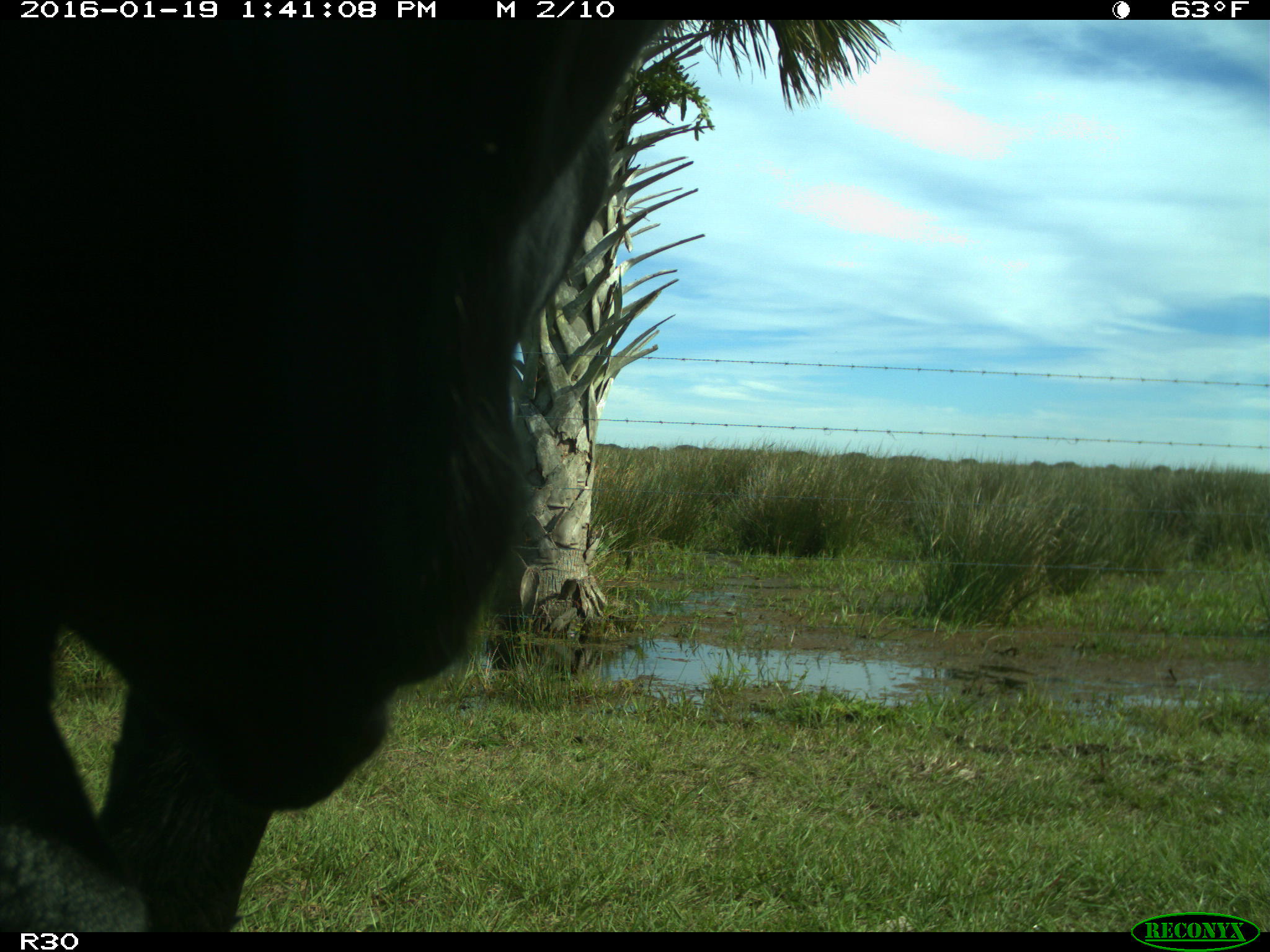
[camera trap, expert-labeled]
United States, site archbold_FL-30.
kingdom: Animalia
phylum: Chordata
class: Mammalia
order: Artiodactyla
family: Bovidae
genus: Bos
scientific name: Bos taurus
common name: domestic cow